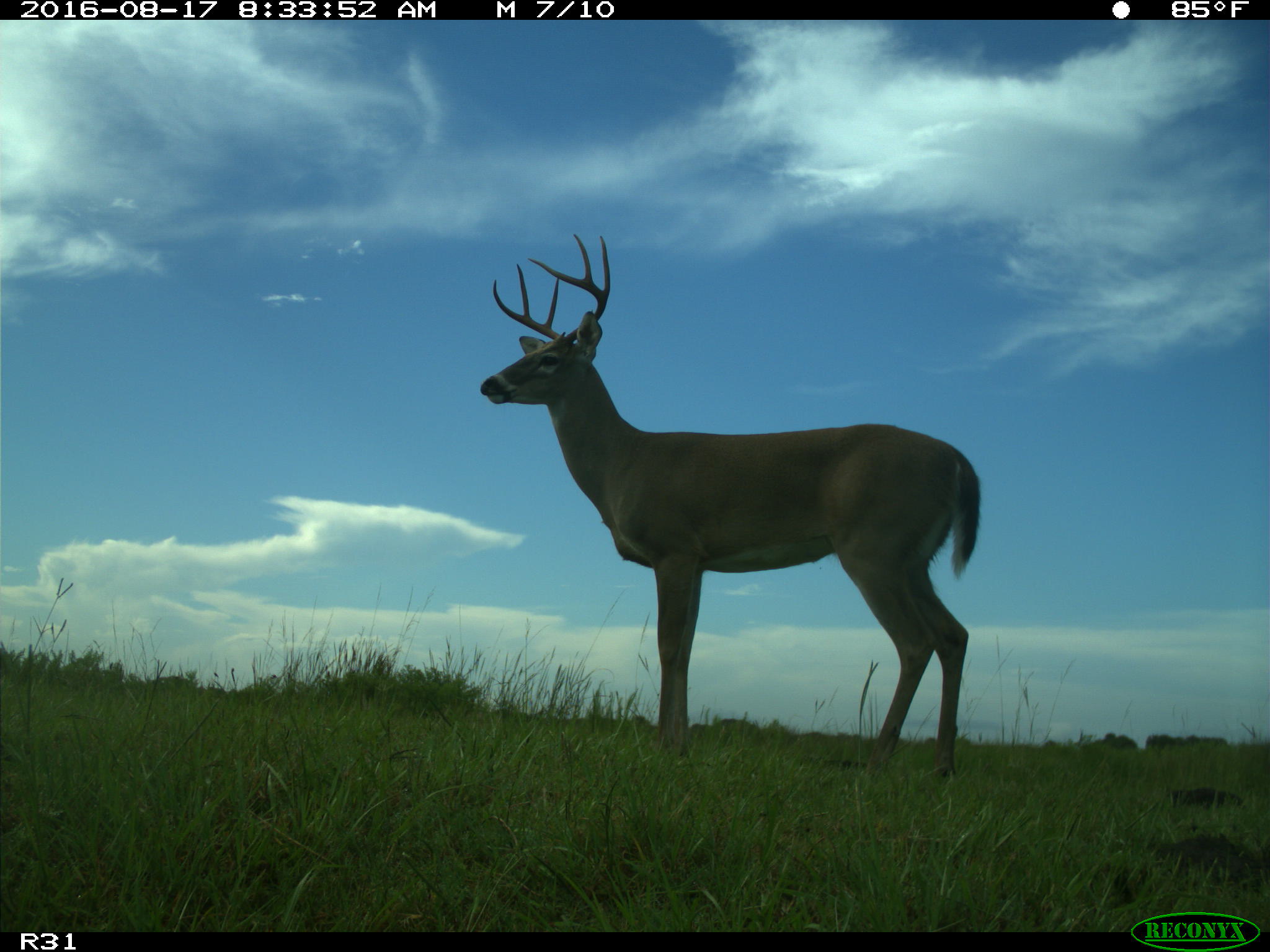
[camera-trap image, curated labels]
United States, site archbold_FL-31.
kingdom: Animalia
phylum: Chordata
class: Mammalia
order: Artiodactyla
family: Cervidae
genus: Odocoileus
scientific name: Odocoileus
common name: deer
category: unidentified deer